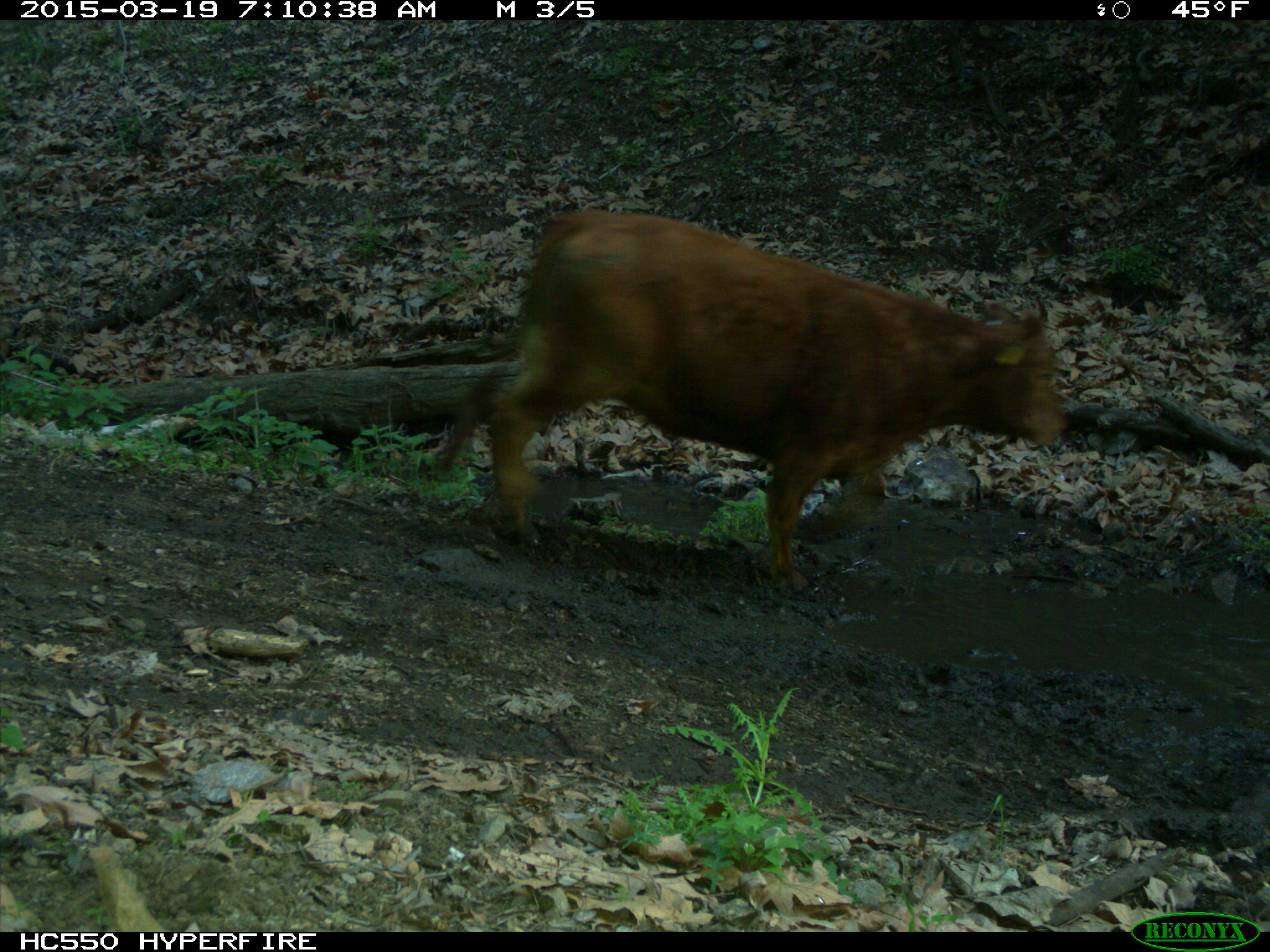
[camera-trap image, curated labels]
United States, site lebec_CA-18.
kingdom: Animalia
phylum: Chordata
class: Mammalia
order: Artiodactyla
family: Bovidae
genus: Bos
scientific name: Bos taurus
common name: domestic cow